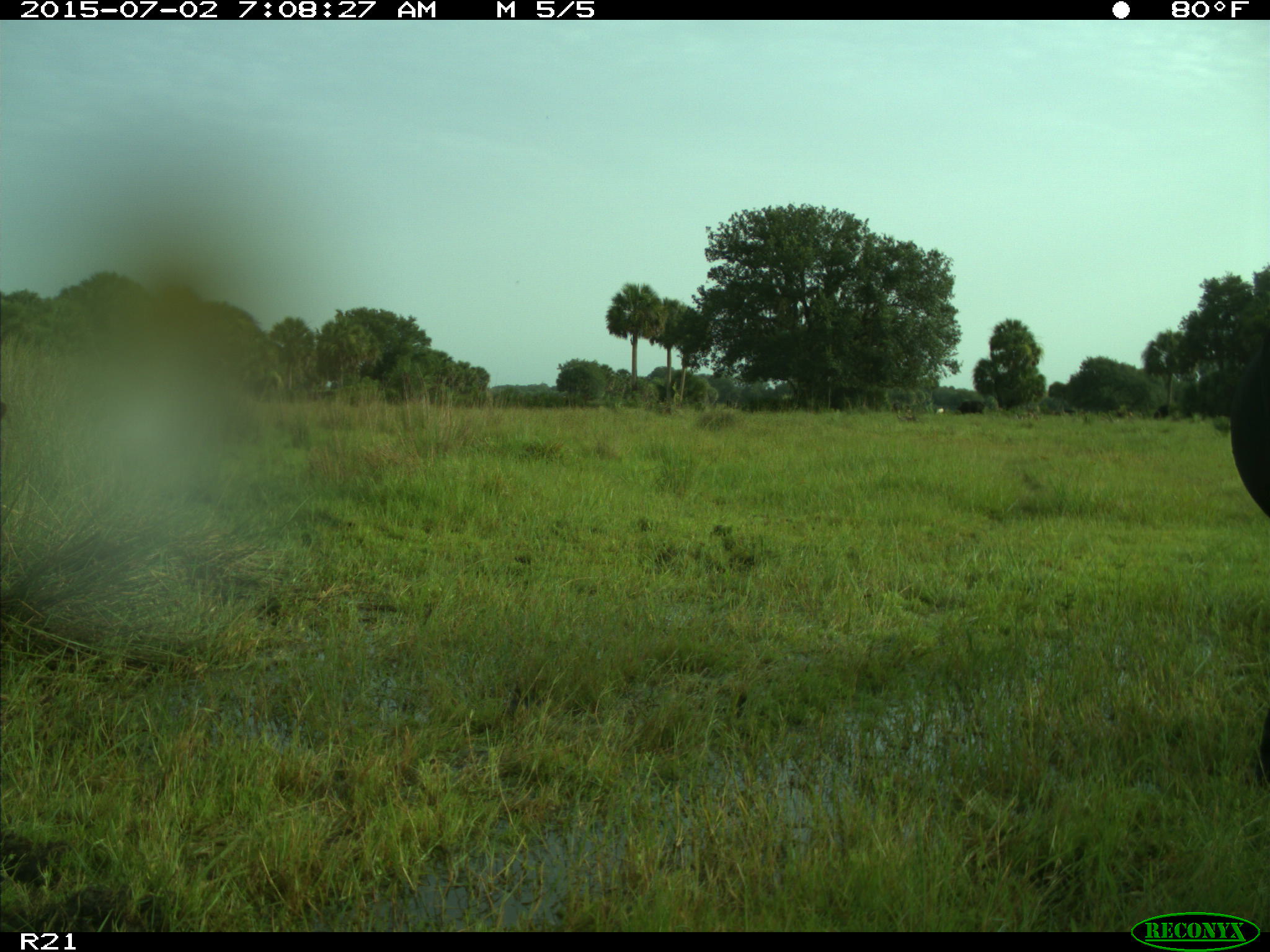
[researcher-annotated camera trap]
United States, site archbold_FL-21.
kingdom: Animalia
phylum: Chordata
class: Mammalia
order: Artiodactyla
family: Bovidae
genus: Bos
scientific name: Bos taurus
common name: domestic cow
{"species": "Bos taurus (domestic cow)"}